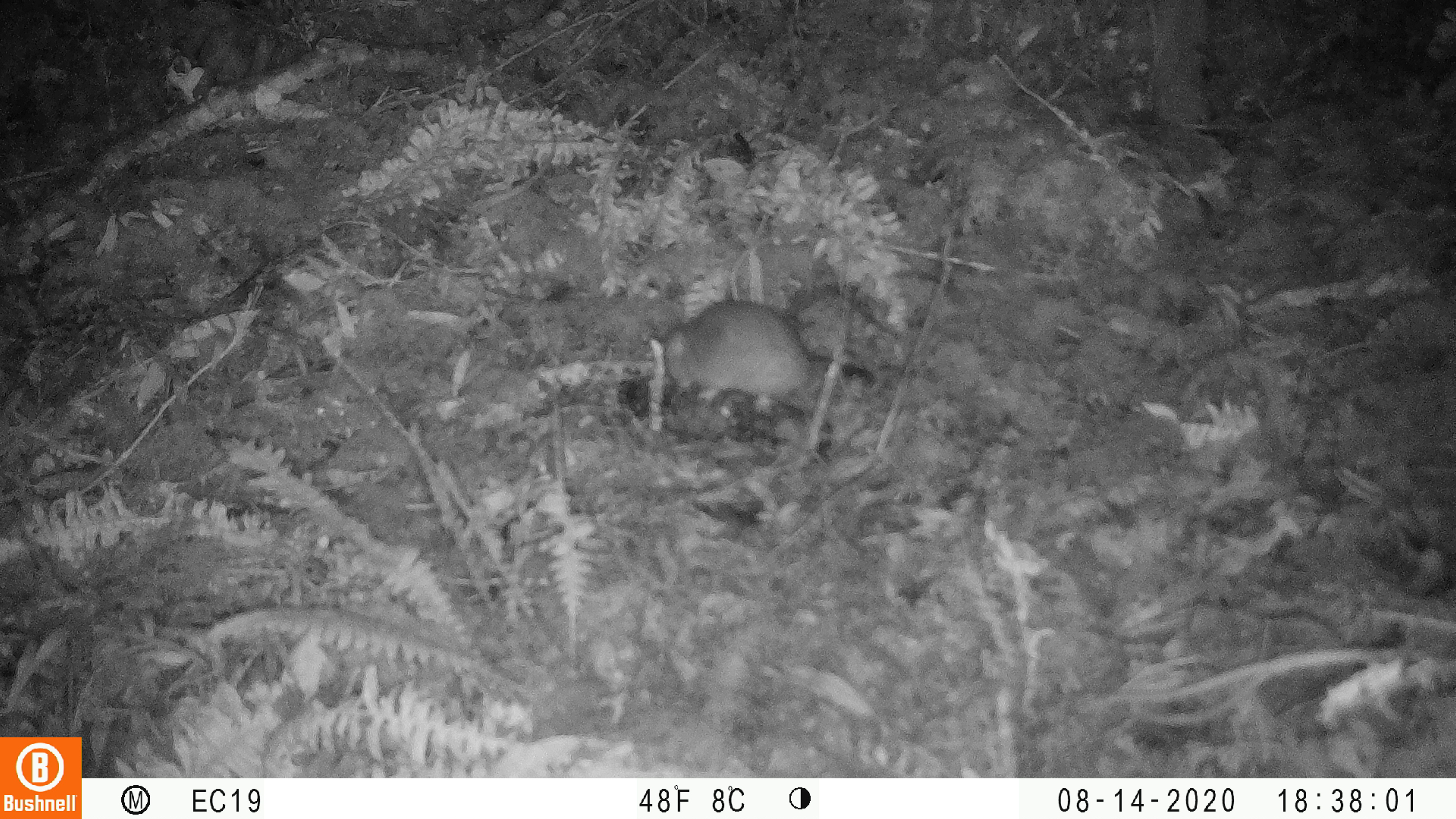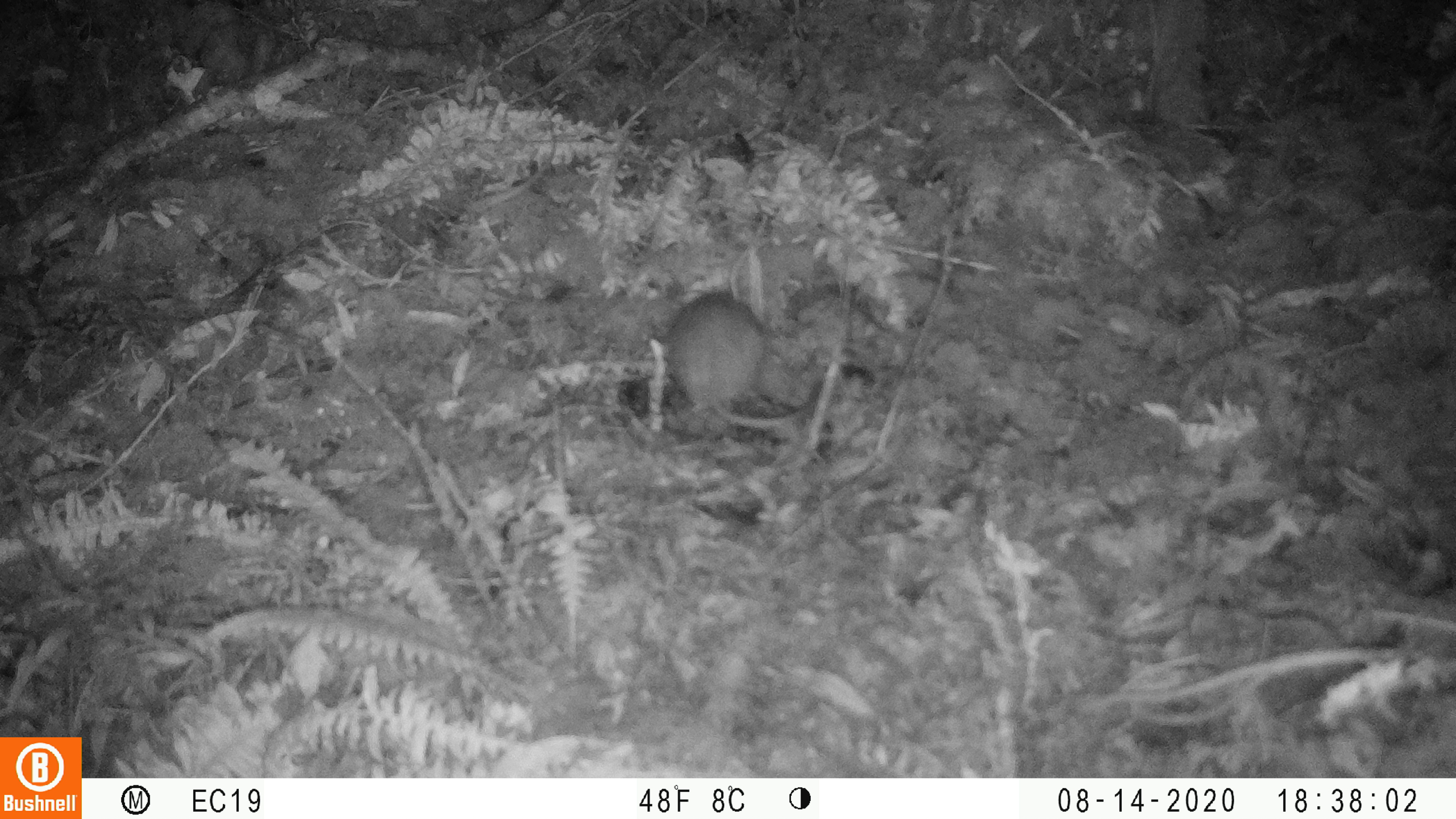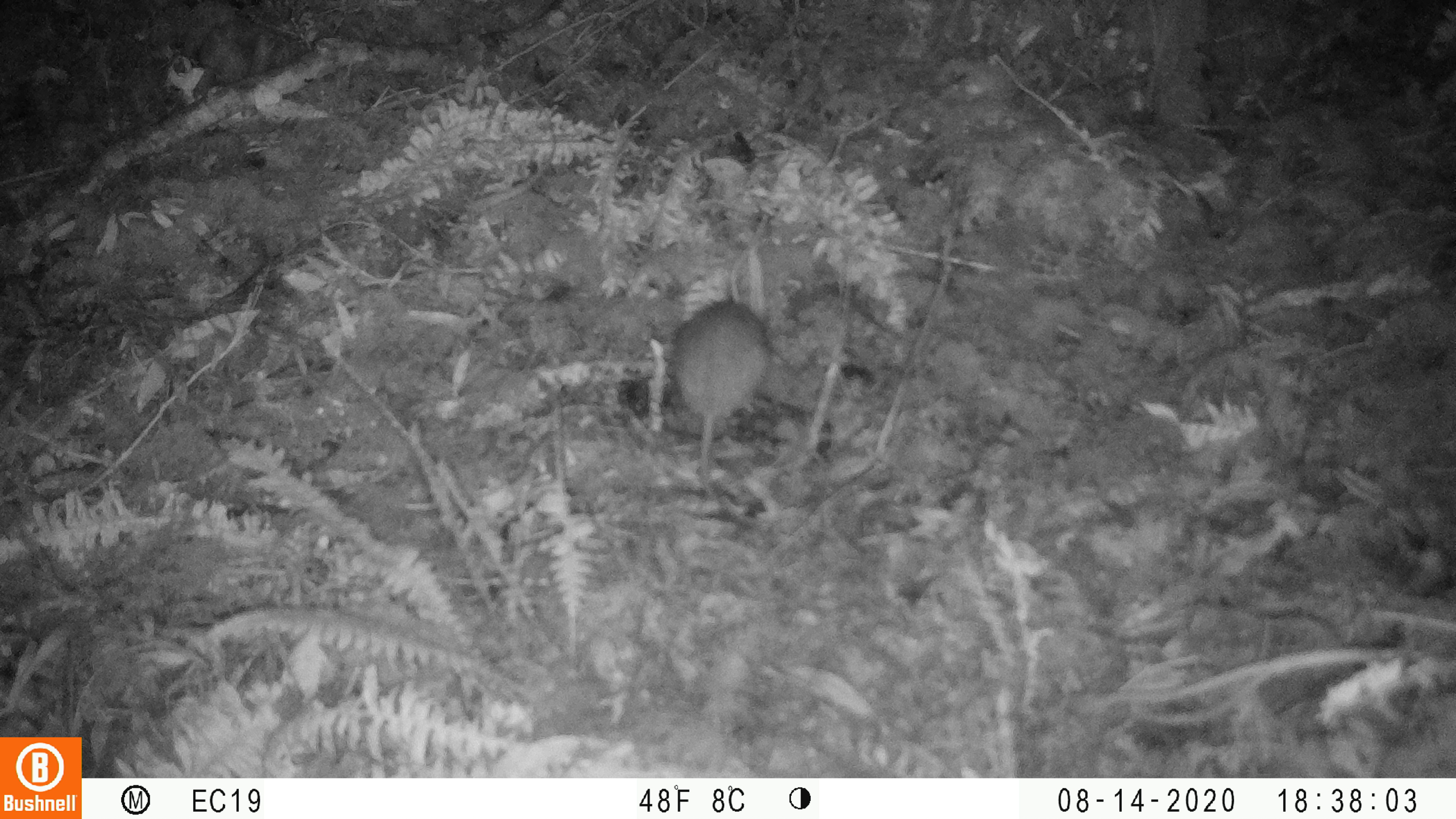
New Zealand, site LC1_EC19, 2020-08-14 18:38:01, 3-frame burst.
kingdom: Animalia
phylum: Chordata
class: Mammalia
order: Rodentia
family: Muridae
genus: Rattus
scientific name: Rattus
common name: rat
Rat (Rattus).